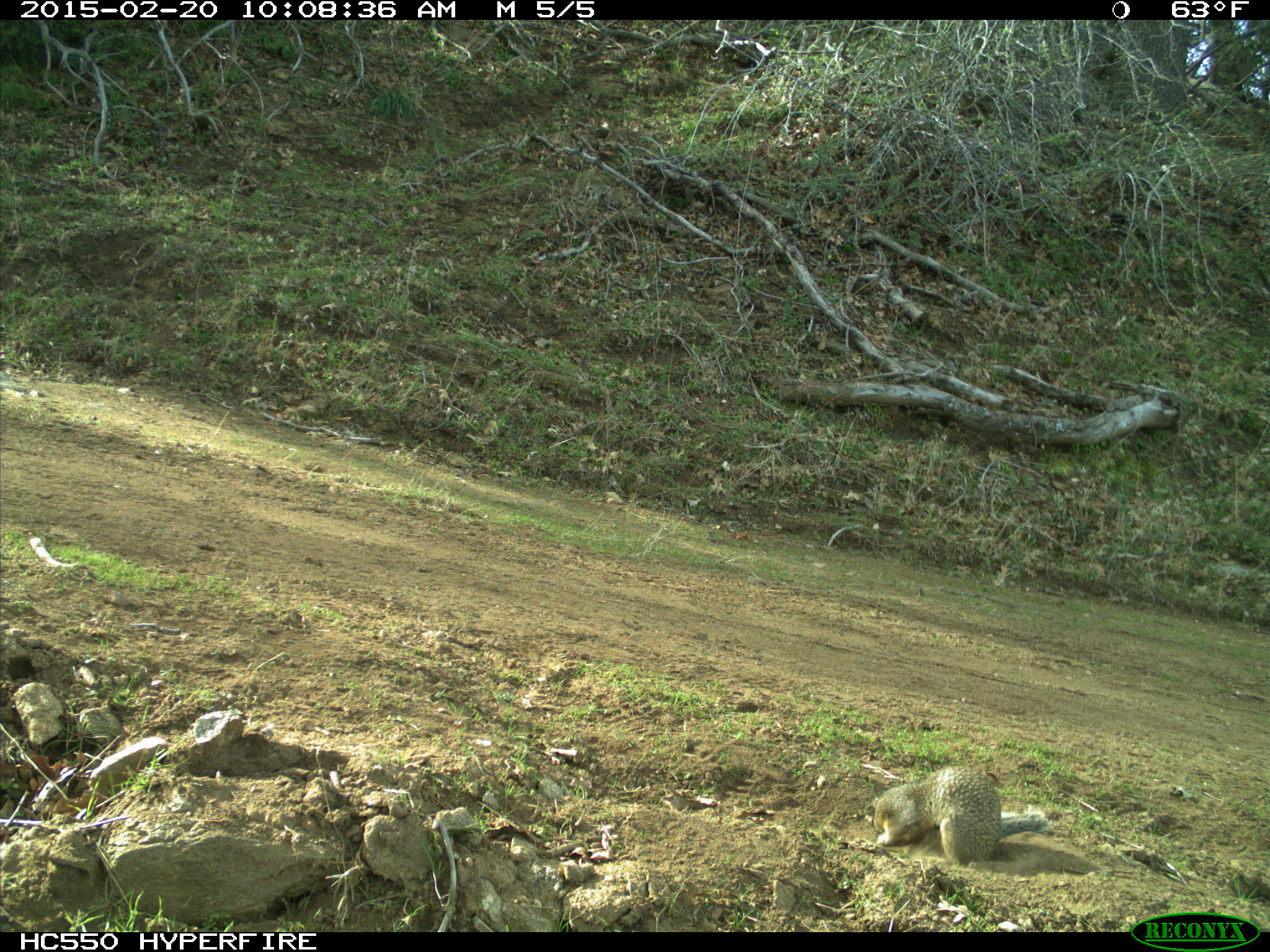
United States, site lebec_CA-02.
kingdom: Animalia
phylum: Chordata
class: Mammalia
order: Rodentia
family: Sciuridae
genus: Otospermophilus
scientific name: Otospermophilus beecheyi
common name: california ground squirrel